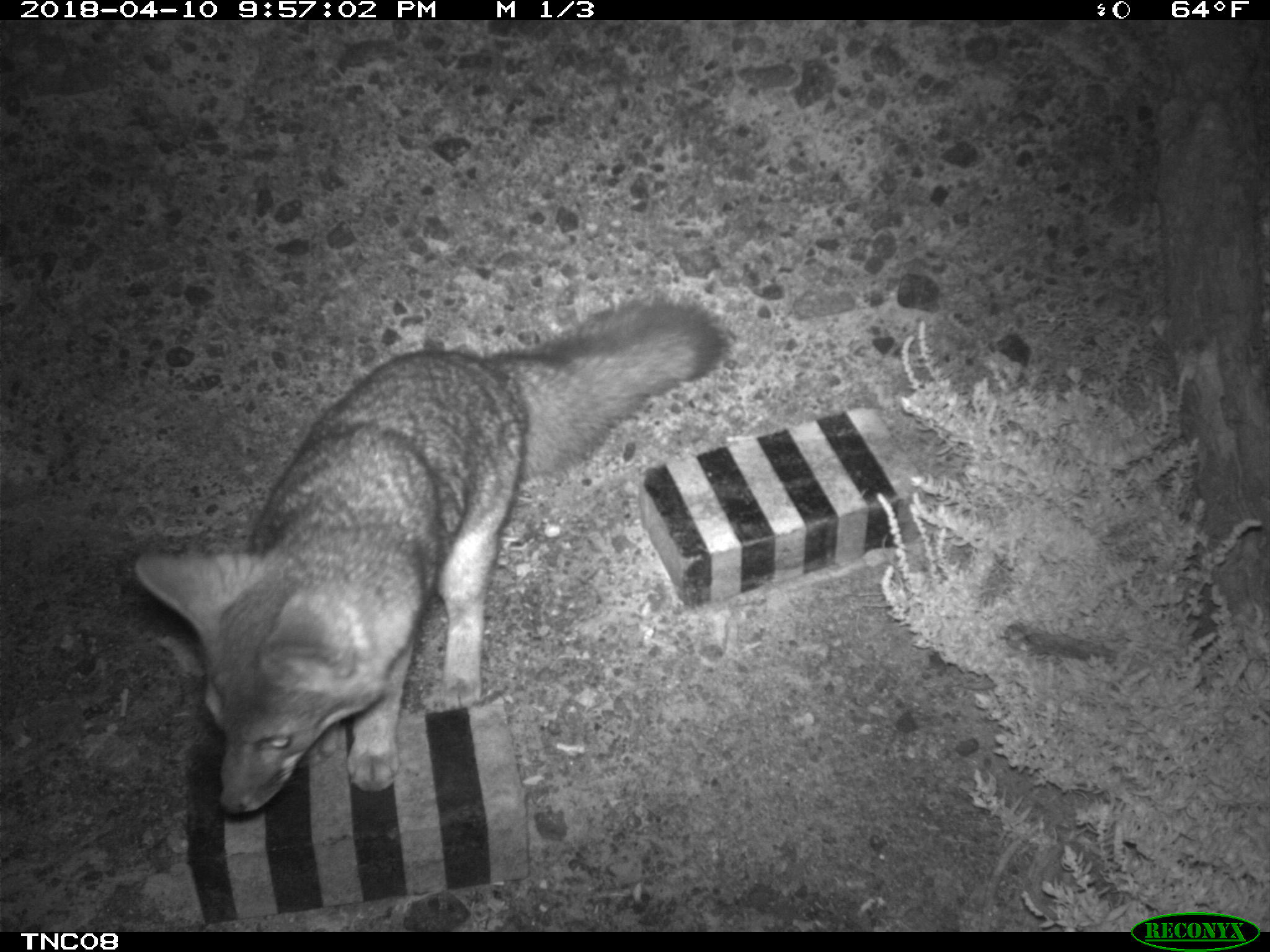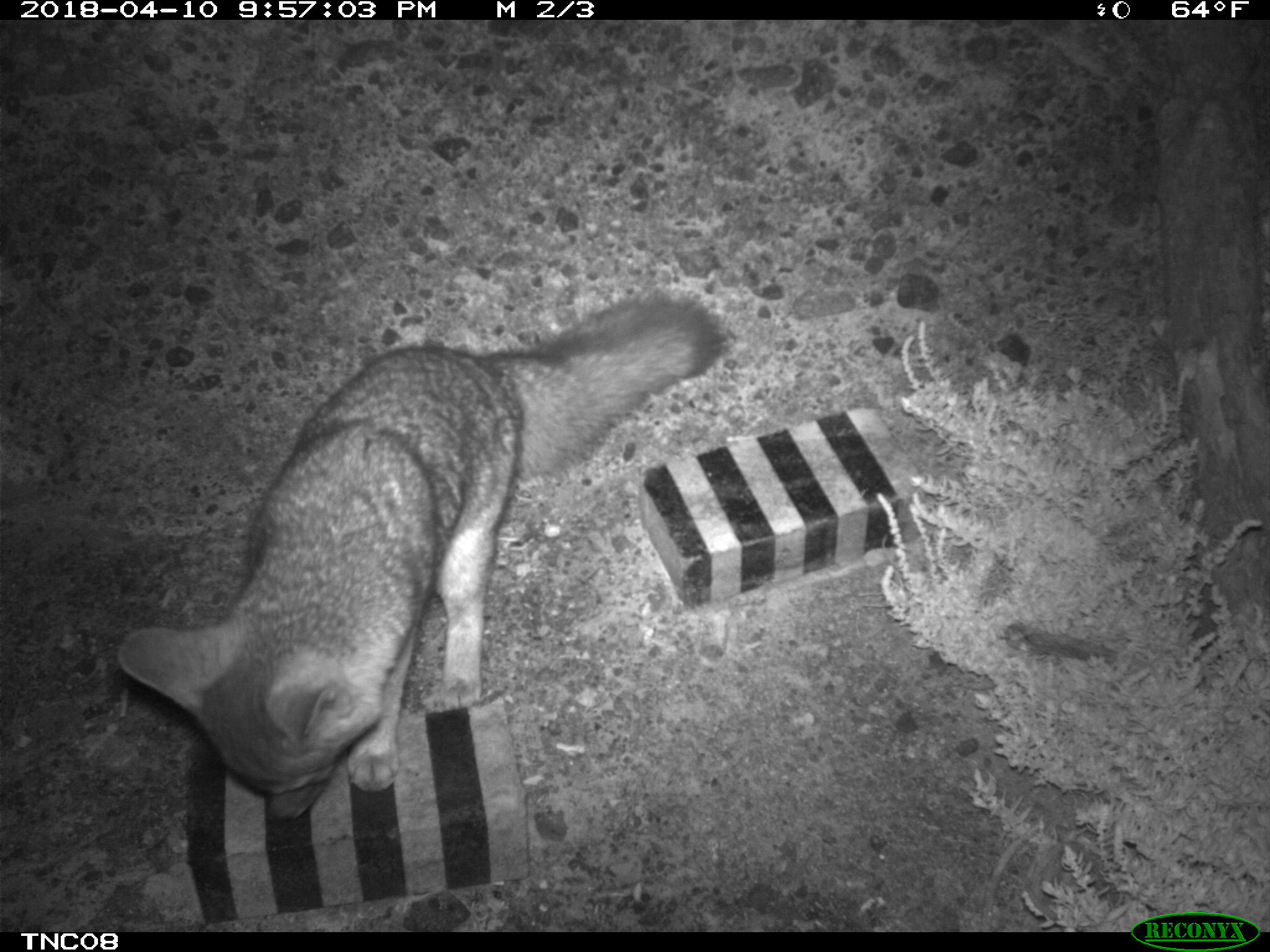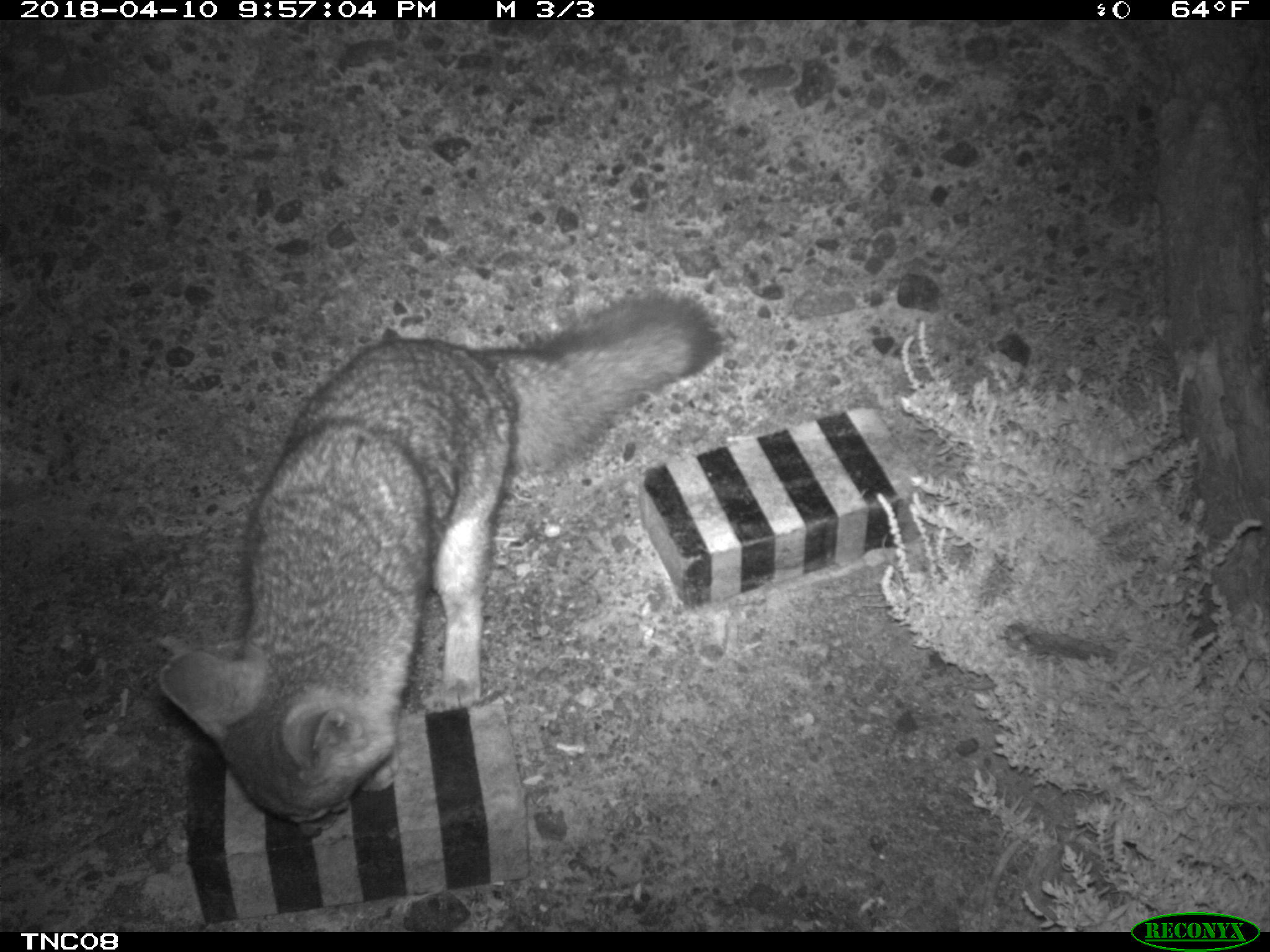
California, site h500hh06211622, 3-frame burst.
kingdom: Animalia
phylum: Chordata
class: Mammalia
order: Carnivora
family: Canidae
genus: Urocyon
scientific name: Urocyon littoralis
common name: island fox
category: fox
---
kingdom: Animalia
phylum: Chordata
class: Mammalia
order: Rodentia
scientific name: Rodentia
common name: rodent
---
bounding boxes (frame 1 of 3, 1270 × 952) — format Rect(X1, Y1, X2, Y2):
fox: Rect(135, 299, 724, 815)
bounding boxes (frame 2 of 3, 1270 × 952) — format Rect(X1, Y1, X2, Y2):
rodent: Rect(118, 295, 726, 826)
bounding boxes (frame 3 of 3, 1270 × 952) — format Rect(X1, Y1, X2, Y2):
fox: Rect(158, 295, 720, 838)